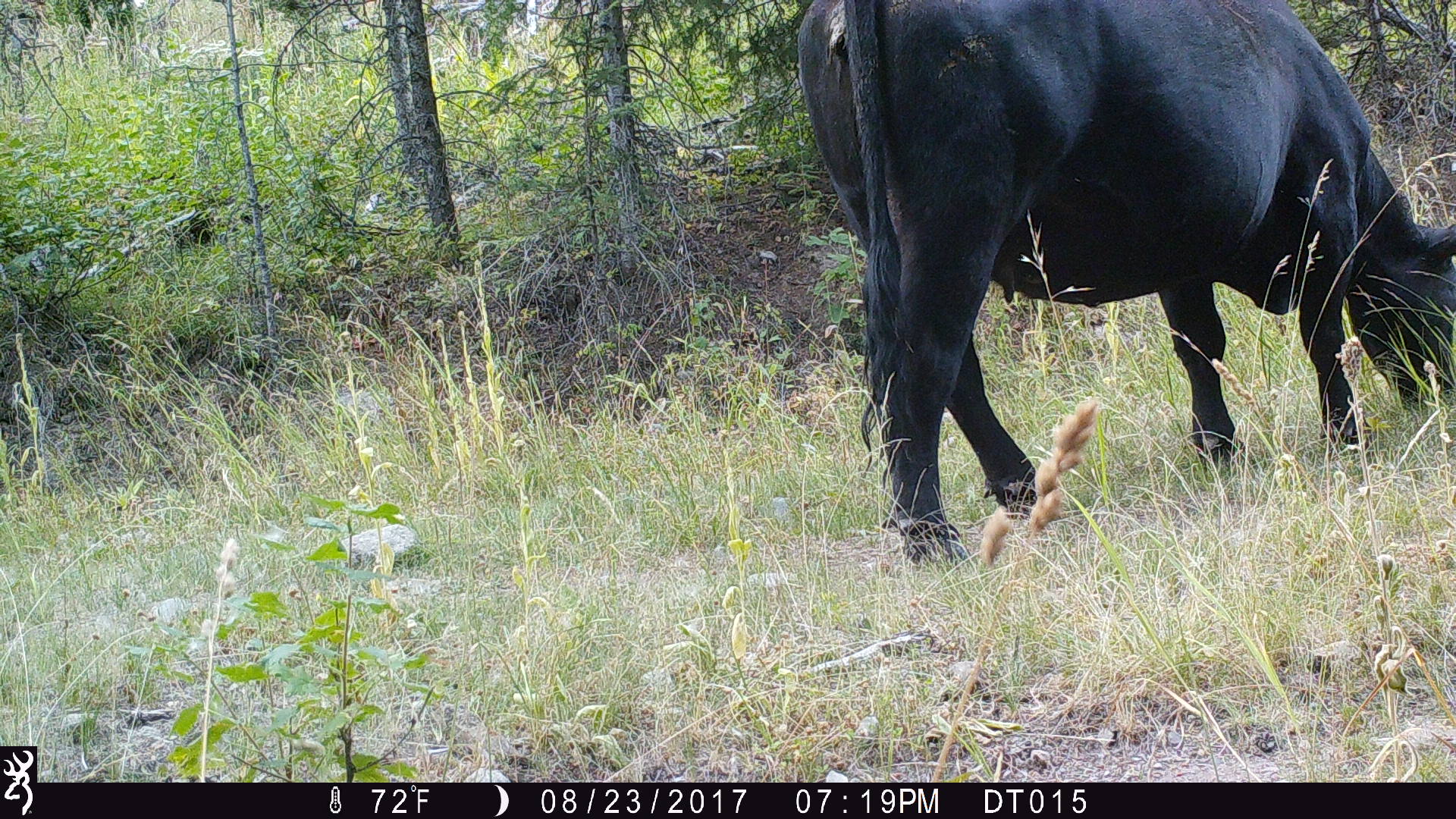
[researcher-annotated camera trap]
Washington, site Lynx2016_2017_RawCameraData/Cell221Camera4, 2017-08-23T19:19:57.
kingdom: Animalia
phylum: Chordata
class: Mammalia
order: Artiodactyla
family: Bovidae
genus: Bos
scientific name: Bos taurus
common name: domestic cattle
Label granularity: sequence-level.